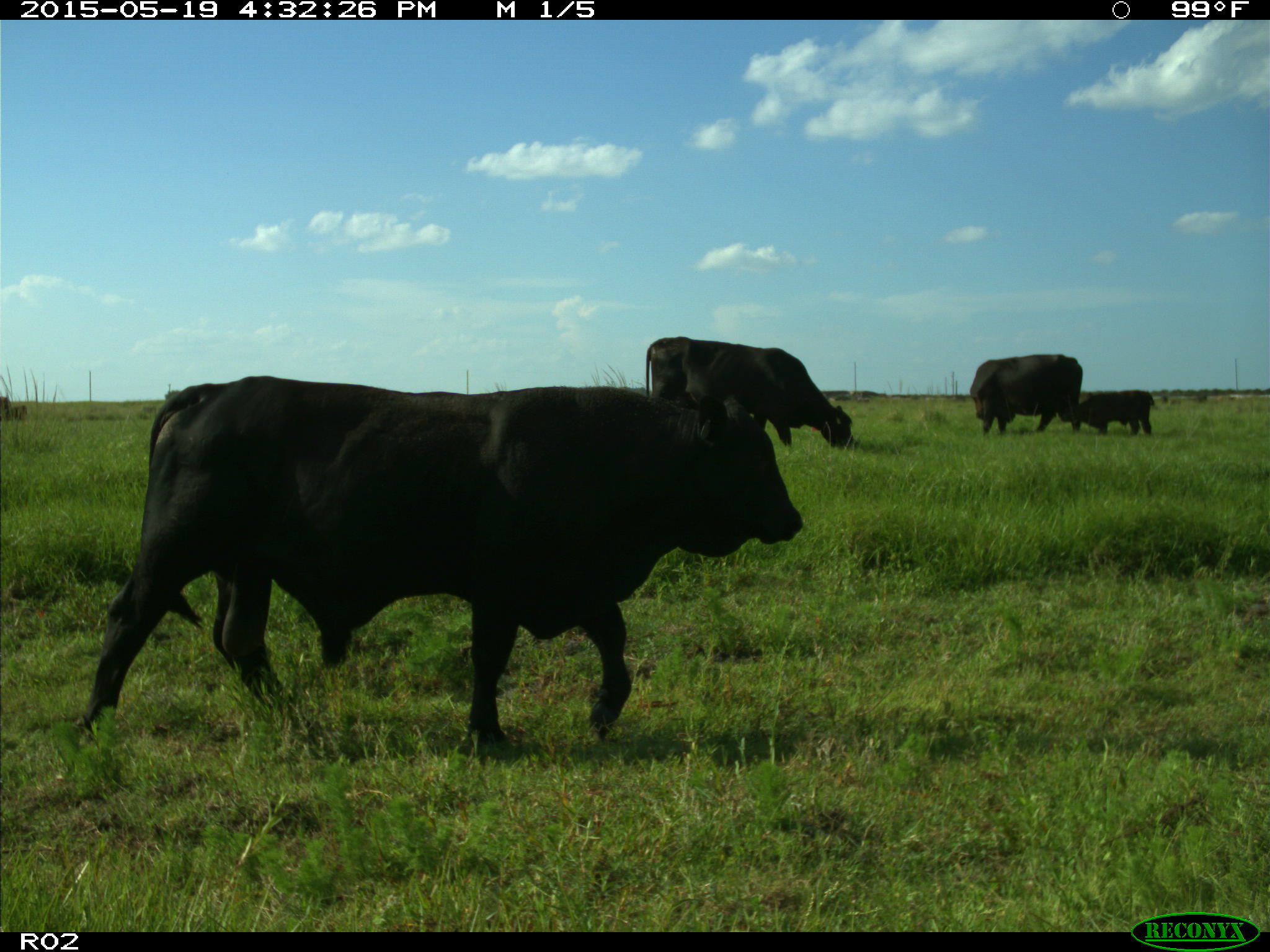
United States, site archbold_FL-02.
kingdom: Animalia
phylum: Chordata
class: Mammalia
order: Artiodactyla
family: Bovidae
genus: Bos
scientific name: Bos taurus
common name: domestic cow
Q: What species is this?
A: Bos taurus (domestic cow).